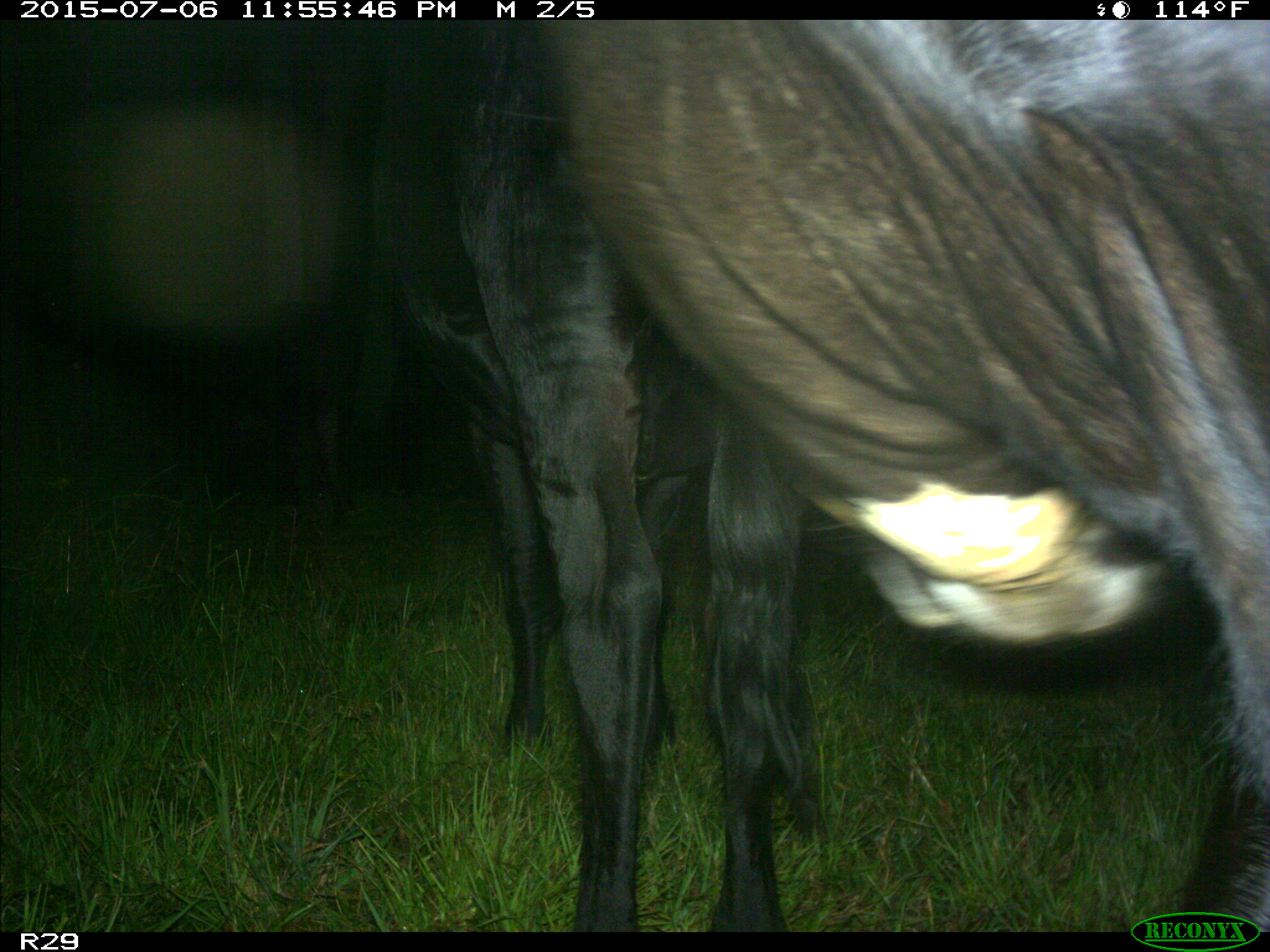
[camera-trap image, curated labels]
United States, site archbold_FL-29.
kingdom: Animalia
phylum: Chordata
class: Mammalia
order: Artiodactyla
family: Bovidae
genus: Bos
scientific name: Bos taurus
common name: domestic cow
Bos taurus (domestic cow).